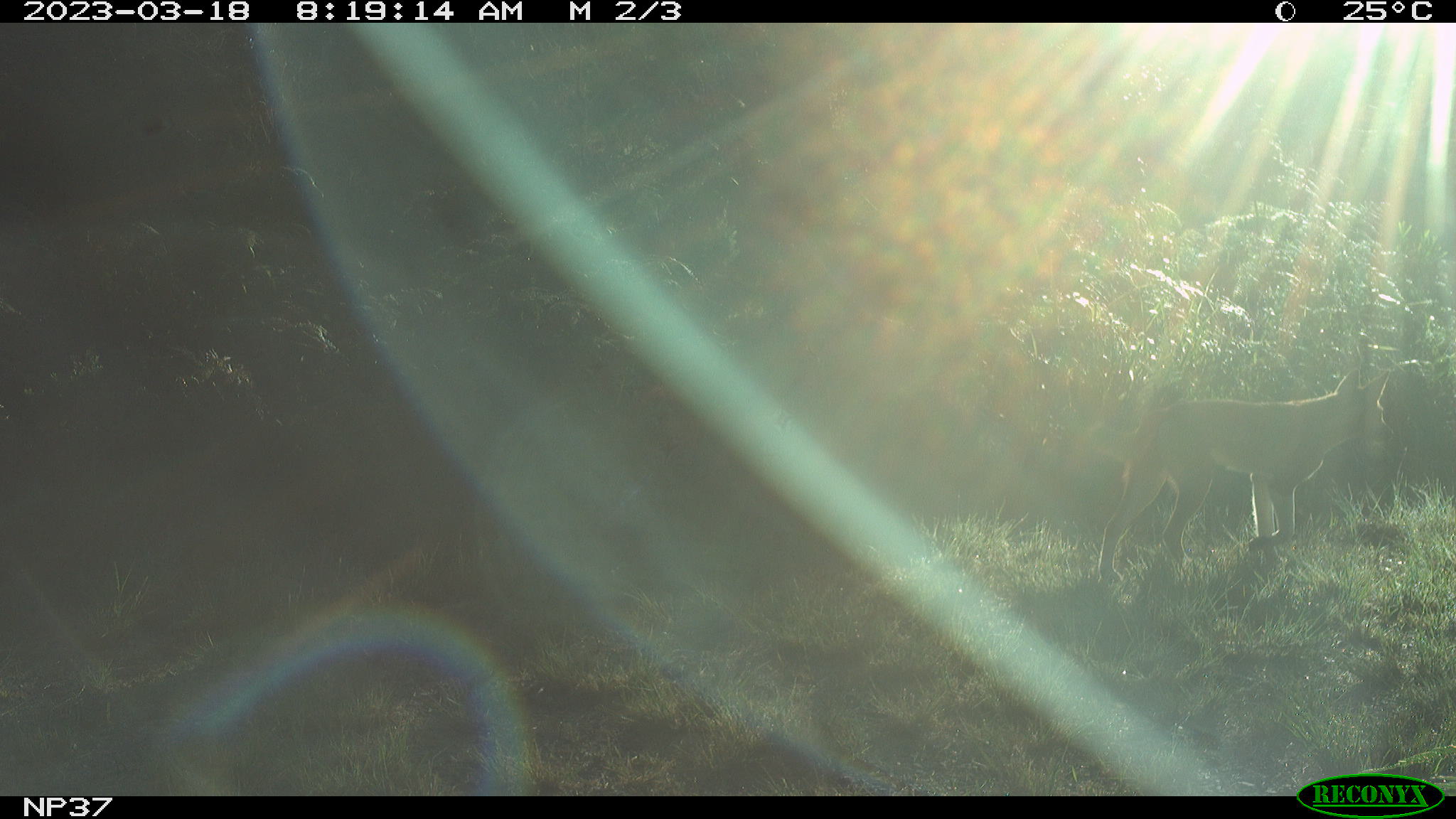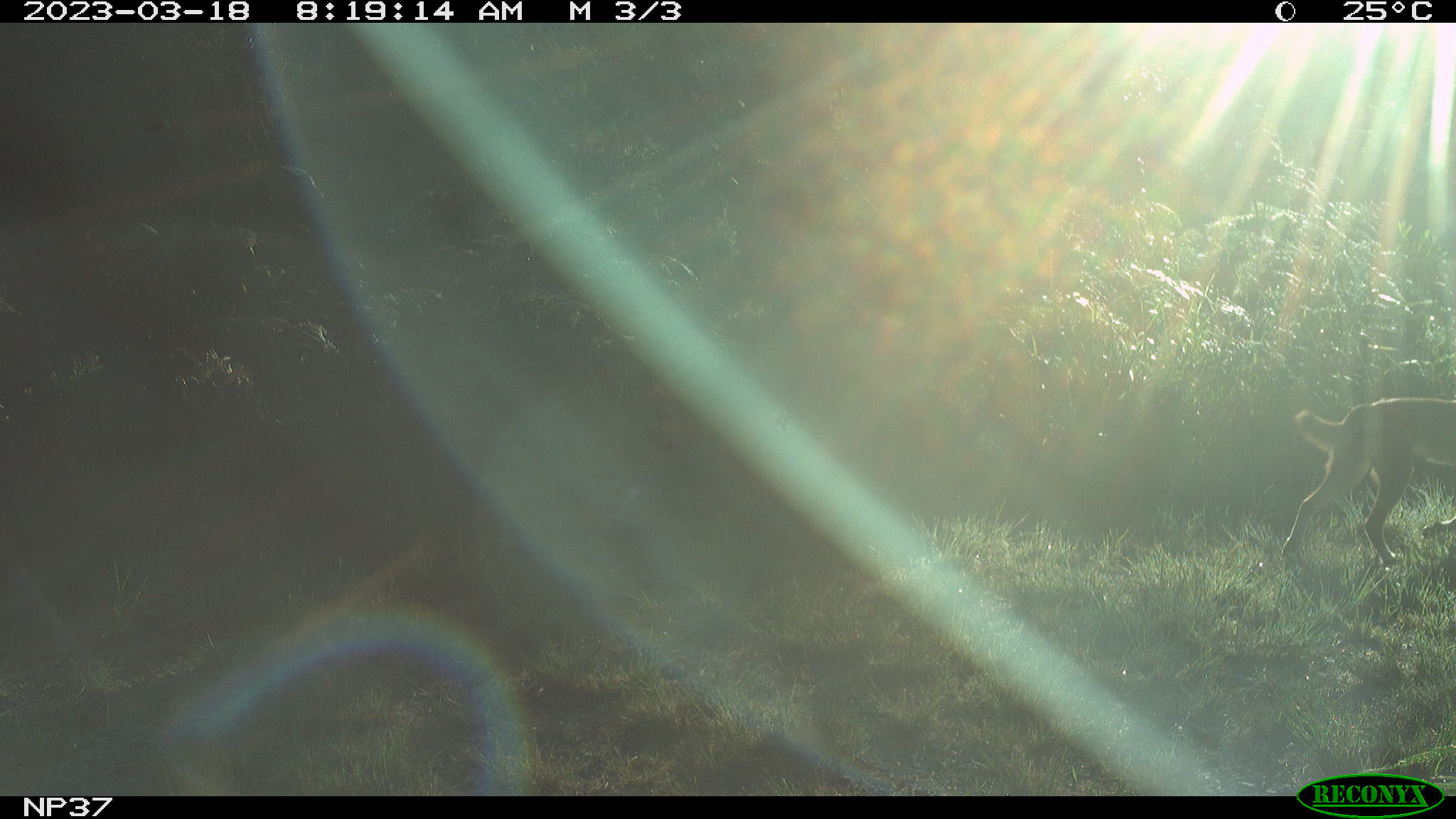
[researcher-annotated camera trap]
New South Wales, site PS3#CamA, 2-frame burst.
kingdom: Animalia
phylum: Chordata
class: Mammalia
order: Carnivora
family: Canidae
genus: Canis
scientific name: Canis familiaris dingo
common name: dingo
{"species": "dingo (Canis familiaris dingo)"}